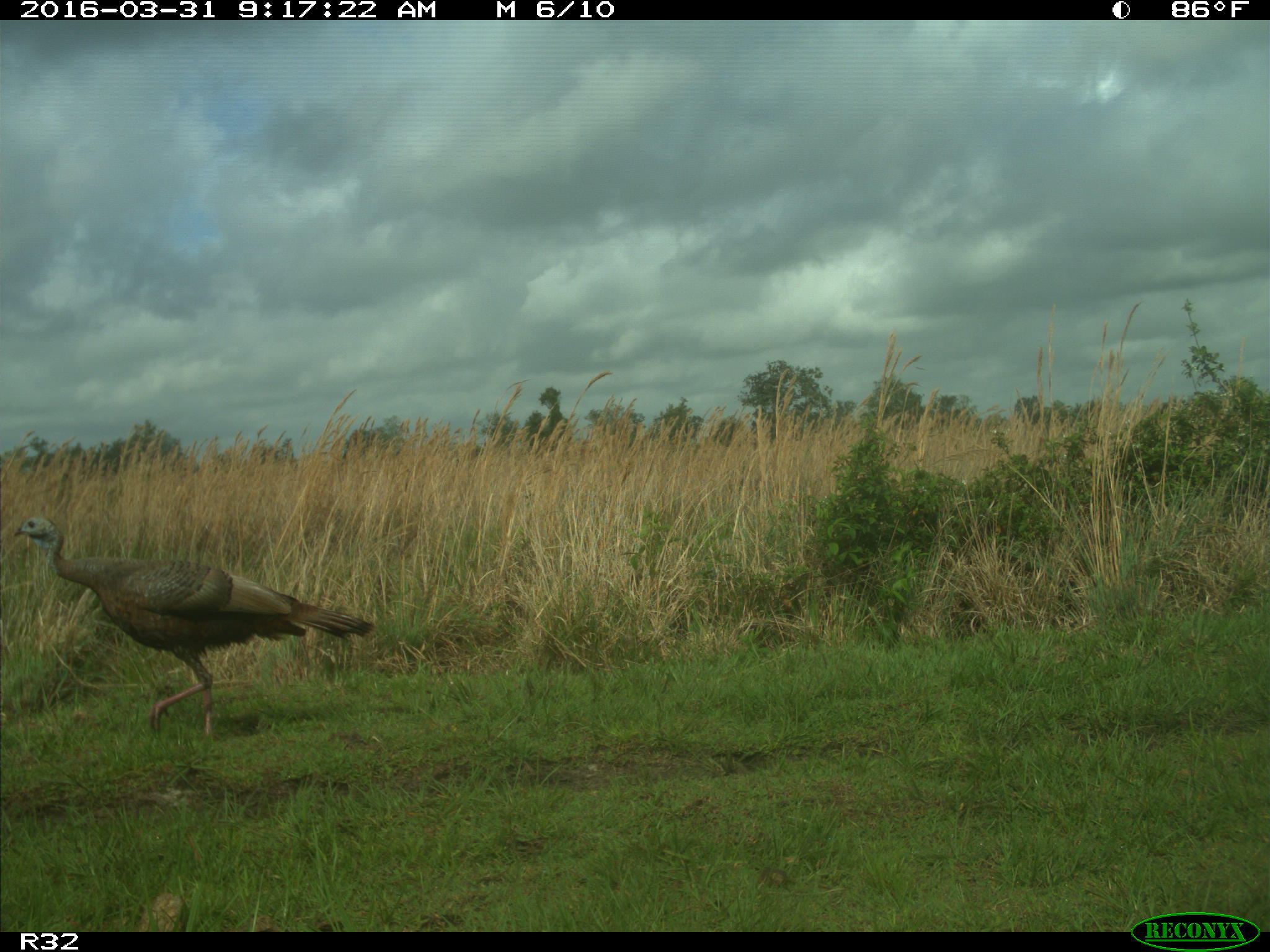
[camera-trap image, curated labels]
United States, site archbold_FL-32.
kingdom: Animalia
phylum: Chordata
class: Aves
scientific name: Aves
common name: birds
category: unidentified bird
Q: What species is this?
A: Unidentified bird (birds) (Aves).